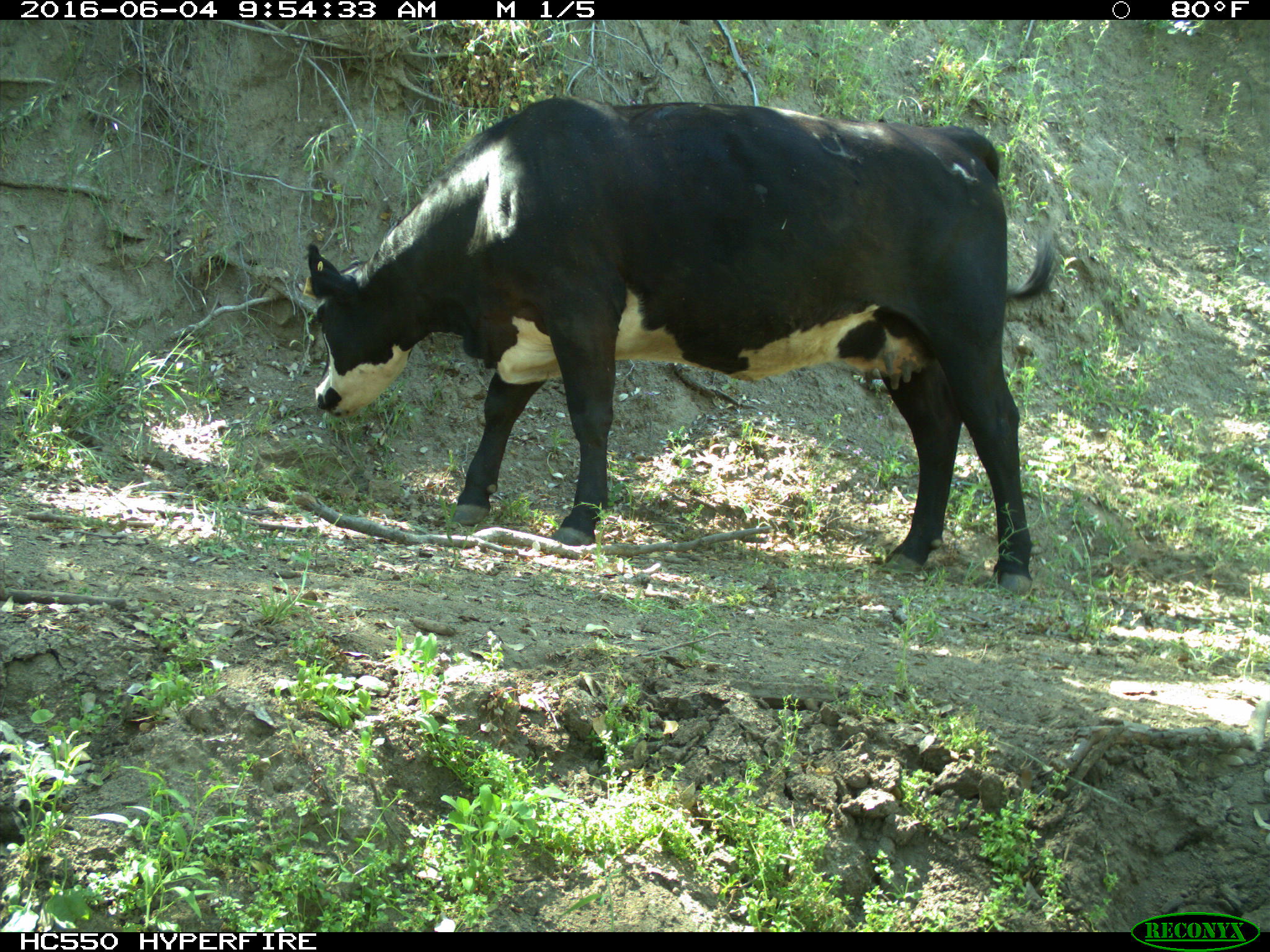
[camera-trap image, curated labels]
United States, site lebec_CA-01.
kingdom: Animalia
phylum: Chordata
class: Mammalia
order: Artiodactyla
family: Bovidae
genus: Bos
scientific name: Bos taurus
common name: domestic cow